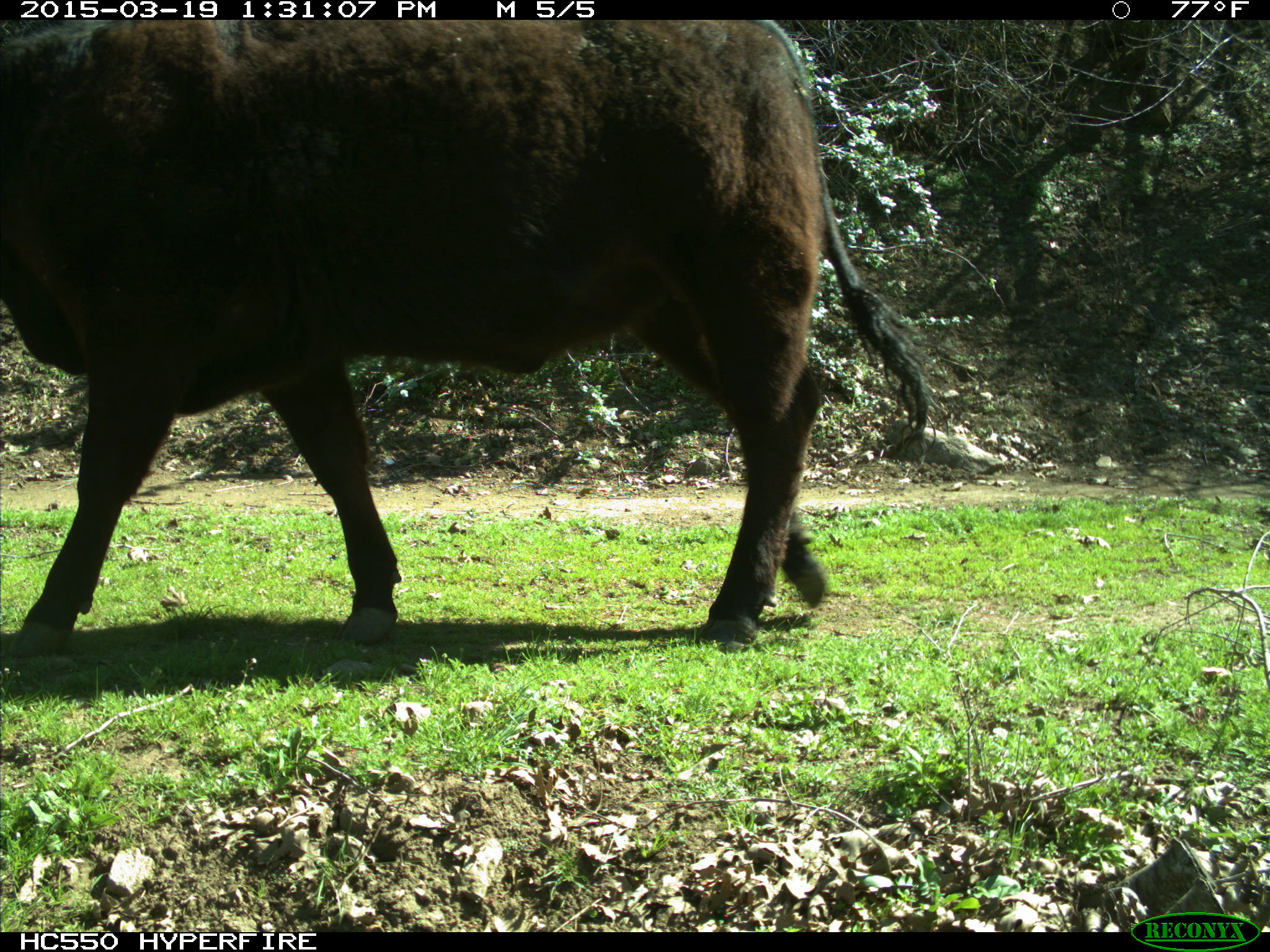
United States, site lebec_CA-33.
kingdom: Animalia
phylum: Chordata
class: Mammalia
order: Artiodactyla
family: Bovidae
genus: Bos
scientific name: Bos taurus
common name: domestic cow